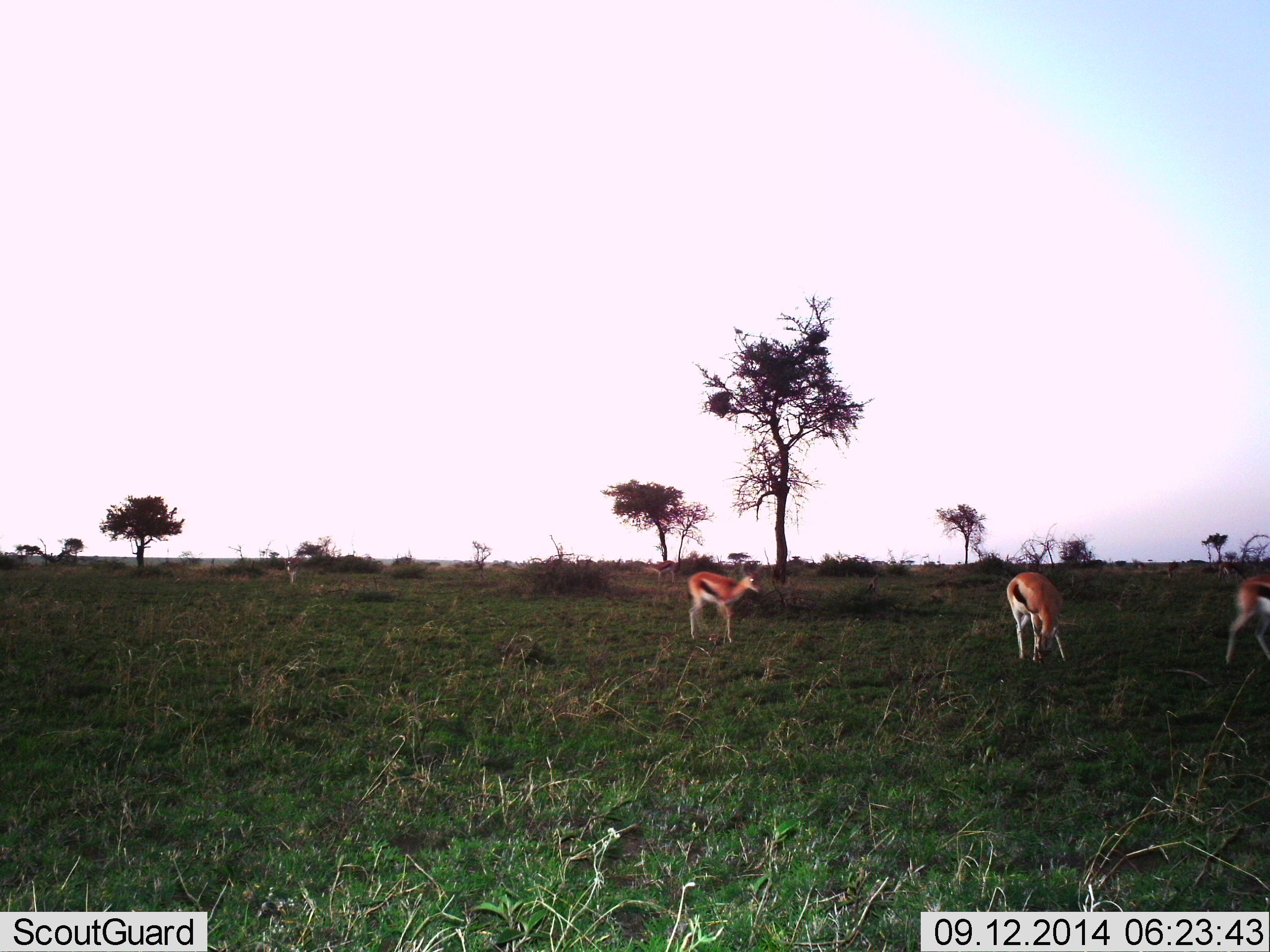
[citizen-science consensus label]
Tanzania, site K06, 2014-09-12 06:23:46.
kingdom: Animalia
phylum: Chordata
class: Mammalia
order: Artiodactyla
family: Bovidae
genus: Eudorcas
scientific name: Eudorcas thomsonii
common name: thomson's gazelle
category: gazellethomsons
Gazellethomsons (thomson's gazelle) (Eudorcas thomsonii), count 3. Behavior (volunteer vote fractions): standing 50%, resting 0%, moving 80%, interacting 10%. Young present (vote fraction): 10%. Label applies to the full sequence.